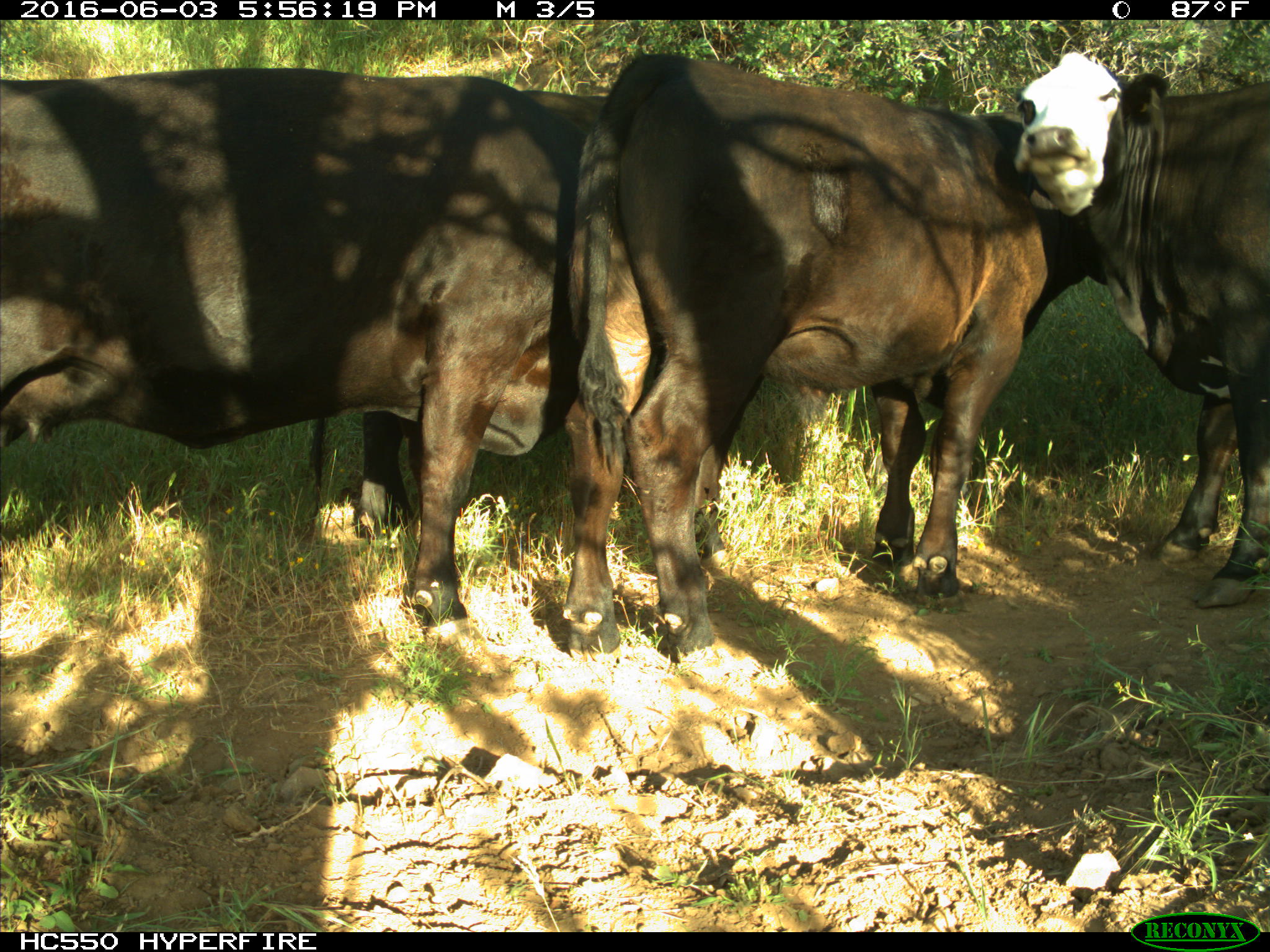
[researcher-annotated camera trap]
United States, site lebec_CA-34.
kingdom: Animalia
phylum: Chordata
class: Mammalia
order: Artiodactyla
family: Bovidae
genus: Bos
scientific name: Bos taurus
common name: domestic cow